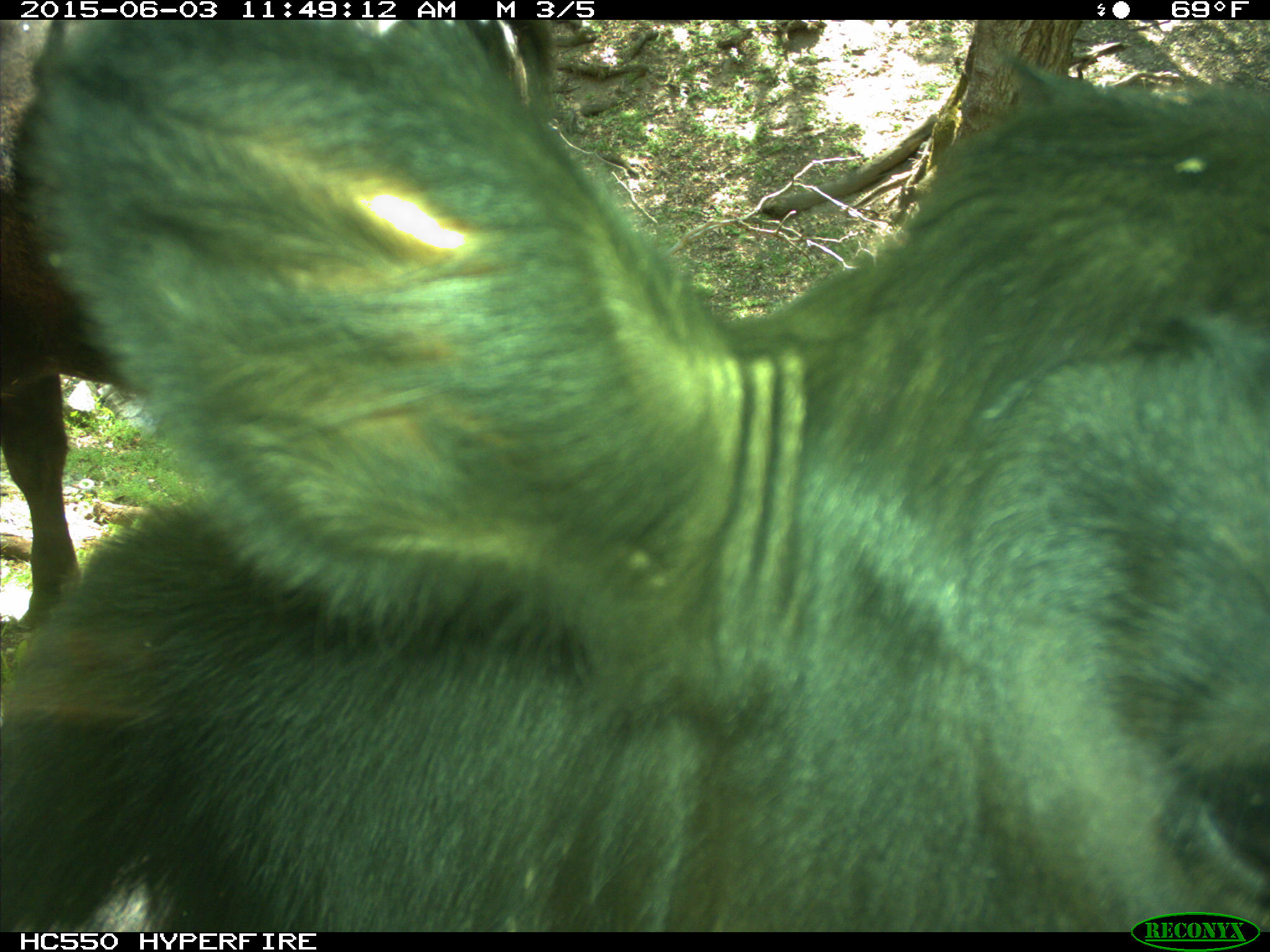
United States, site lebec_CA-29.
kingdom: Animalia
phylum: Chordata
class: Mammalia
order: Artiodactyla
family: Bovidae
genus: Bos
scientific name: Bos taurus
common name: domestic cow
Bos taurus (domestic cow).